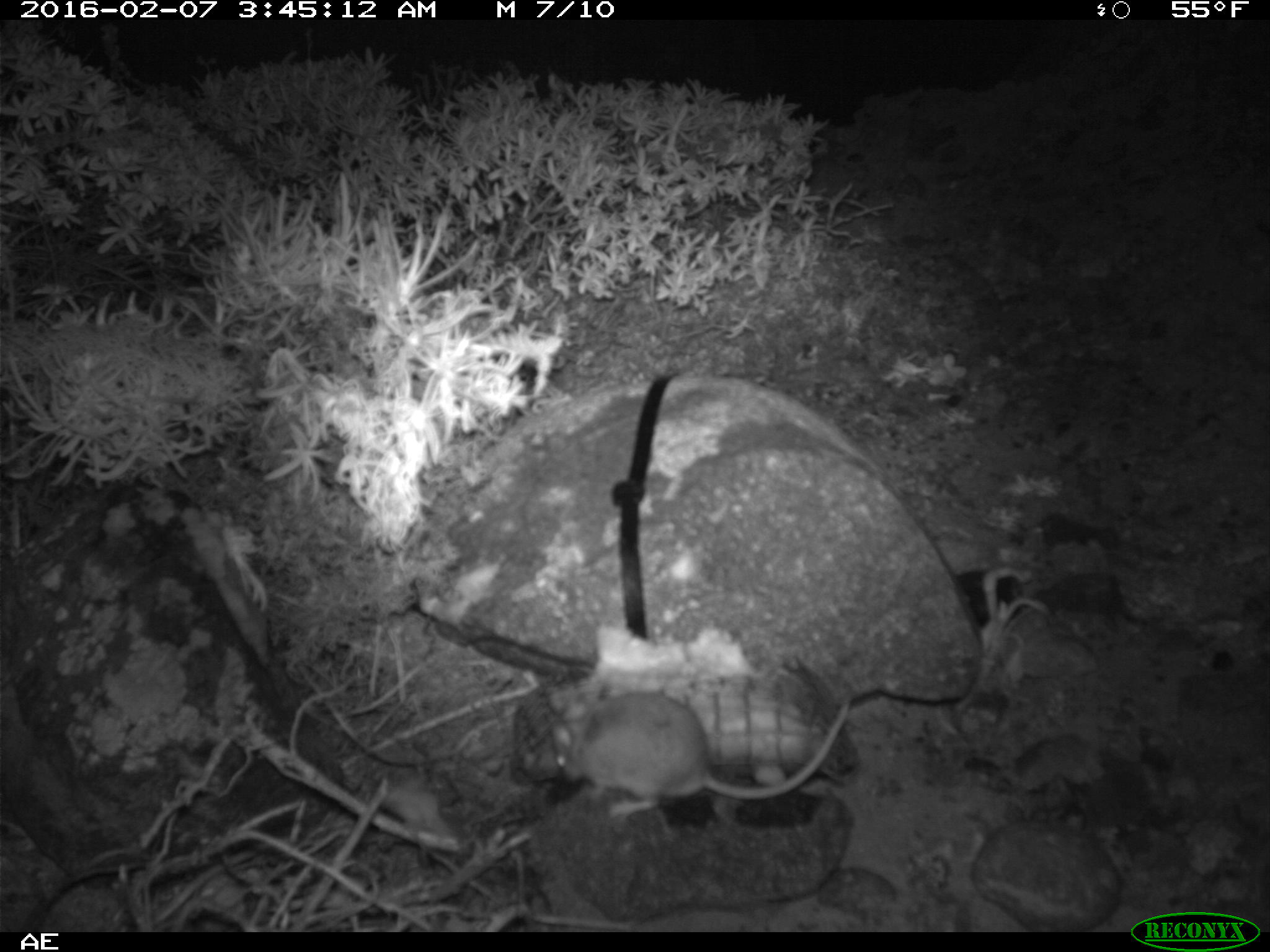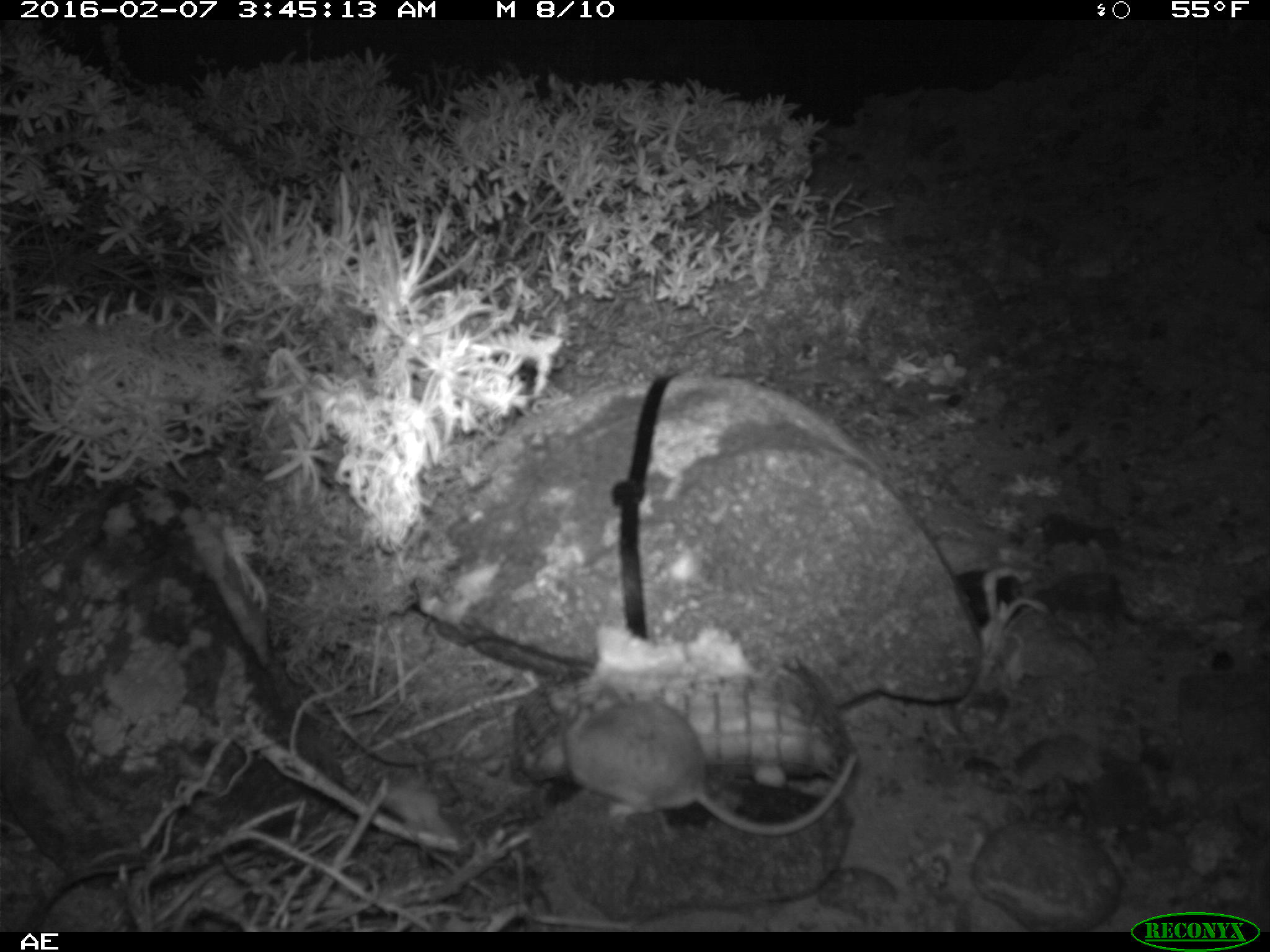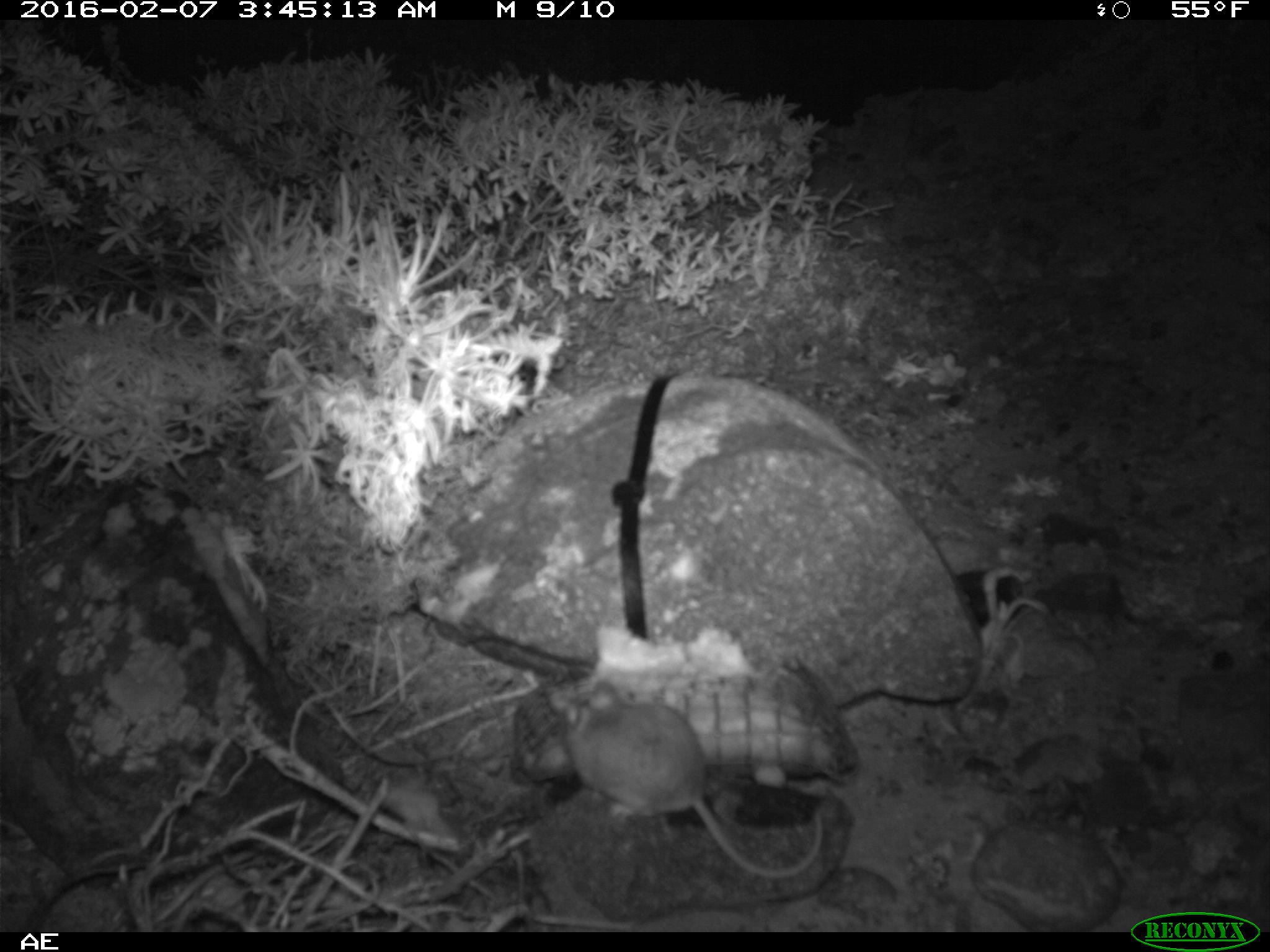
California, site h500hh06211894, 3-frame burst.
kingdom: Animalia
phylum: Chordata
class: Mammalia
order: Rodentia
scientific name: Rodentia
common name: rodent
Rodent (Rodentia).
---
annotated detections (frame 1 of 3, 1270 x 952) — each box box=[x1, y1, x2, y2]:
rodent: box=[551, 681, 848, 818]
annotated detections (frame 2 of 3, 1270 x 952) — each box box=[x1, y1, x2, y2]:
rodent: box=[561, 684, 856, 835]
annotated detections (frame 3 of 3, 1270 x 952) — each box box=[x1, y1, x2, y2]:
rodent: box=[560, 679, 821, 880]